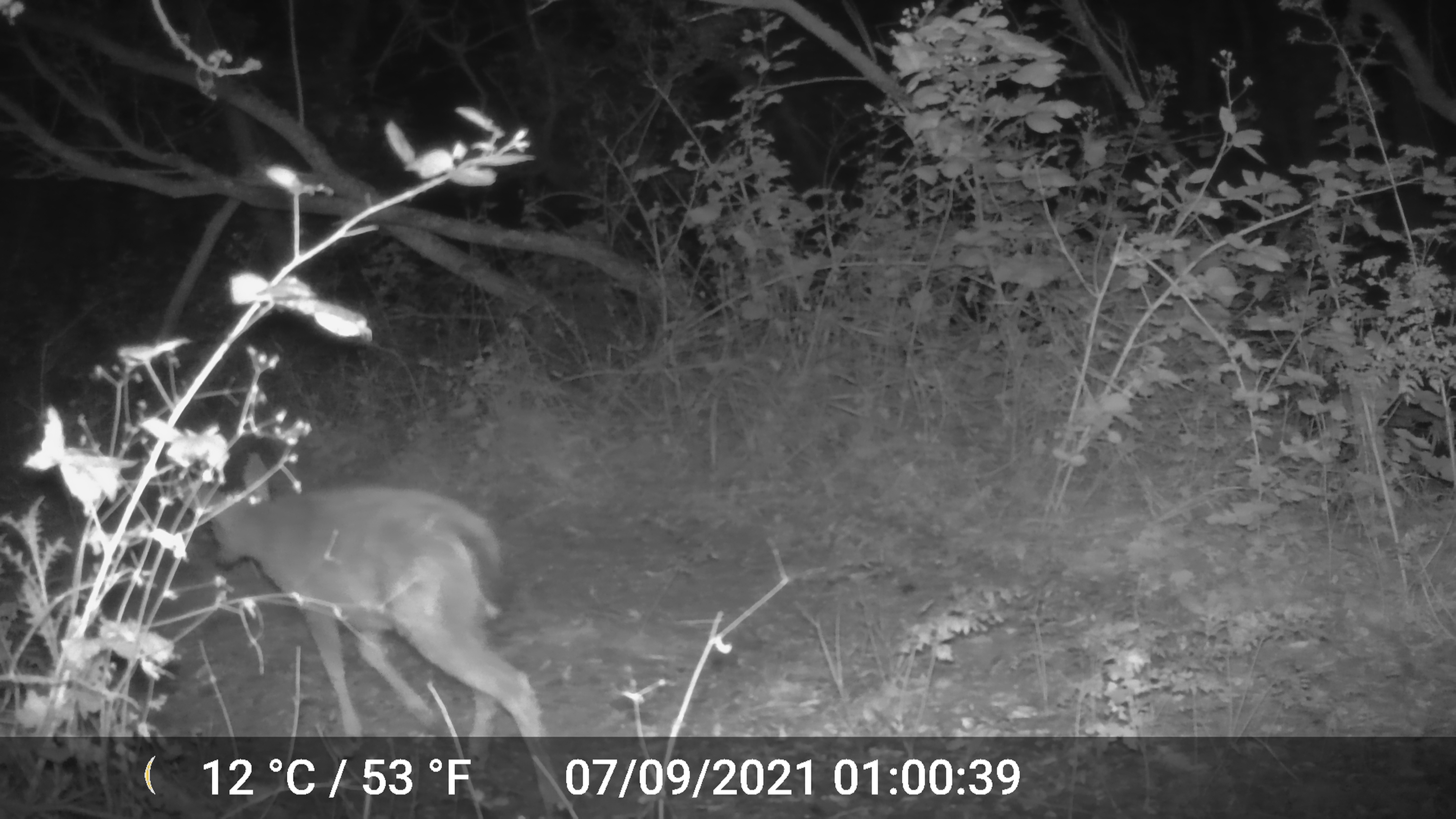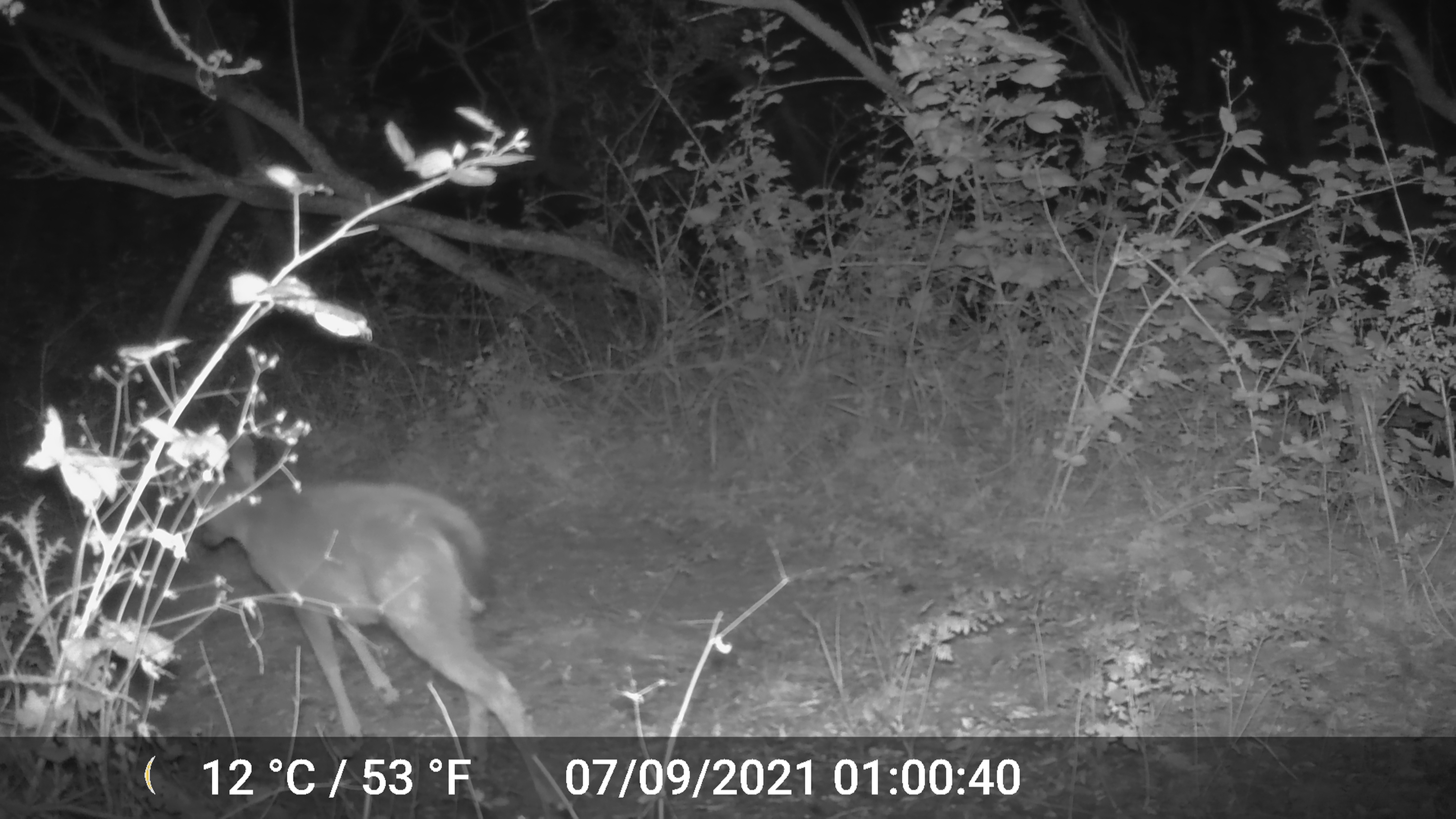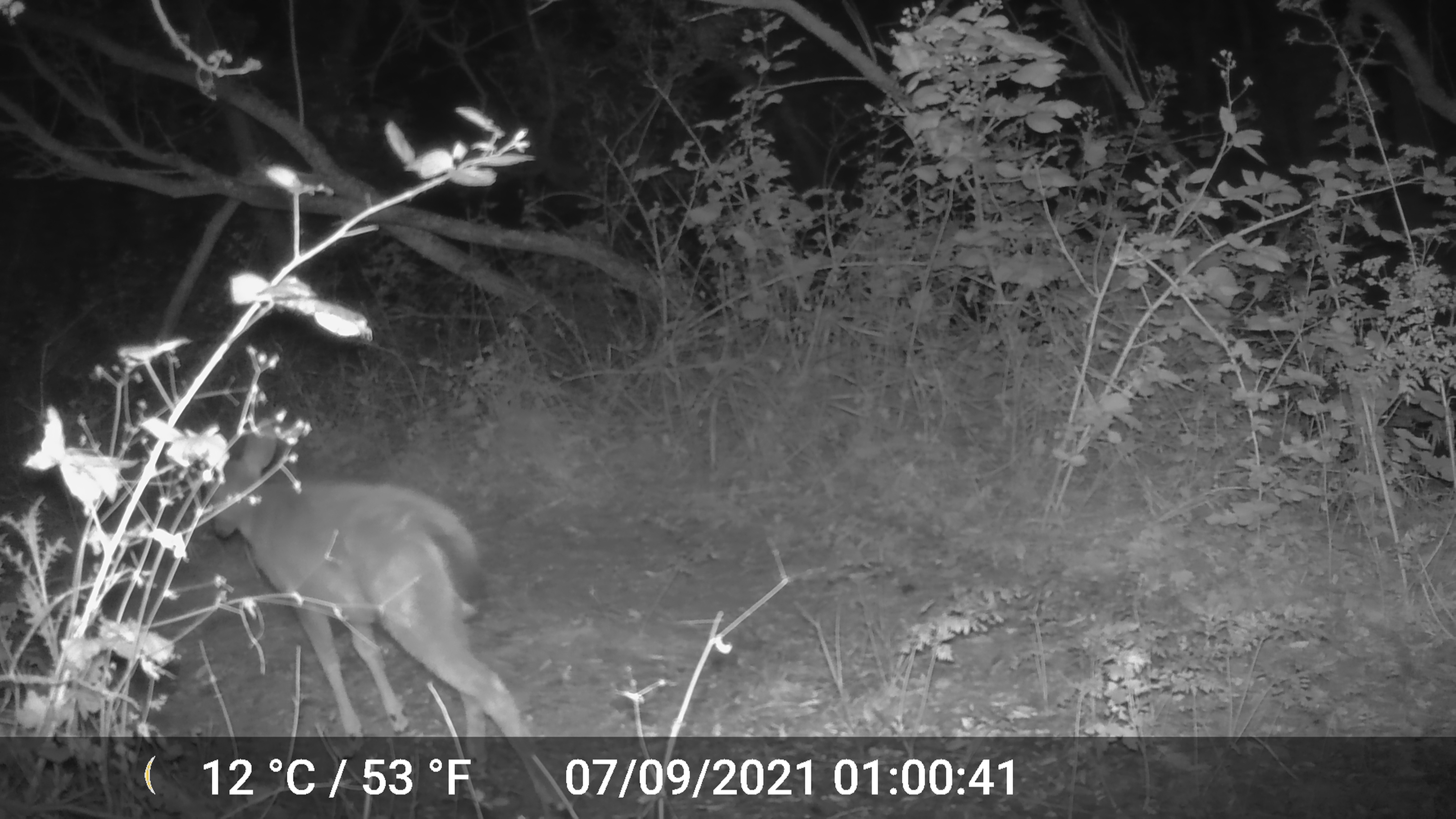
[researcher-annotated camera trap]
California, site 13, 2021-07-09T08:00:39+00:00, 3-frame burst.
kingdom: Animalia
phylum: Chordata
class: Mammalia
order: Artiodactyla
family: Cervidae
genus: Odocoileus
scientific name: Odocoileus hemionus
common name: mule deer